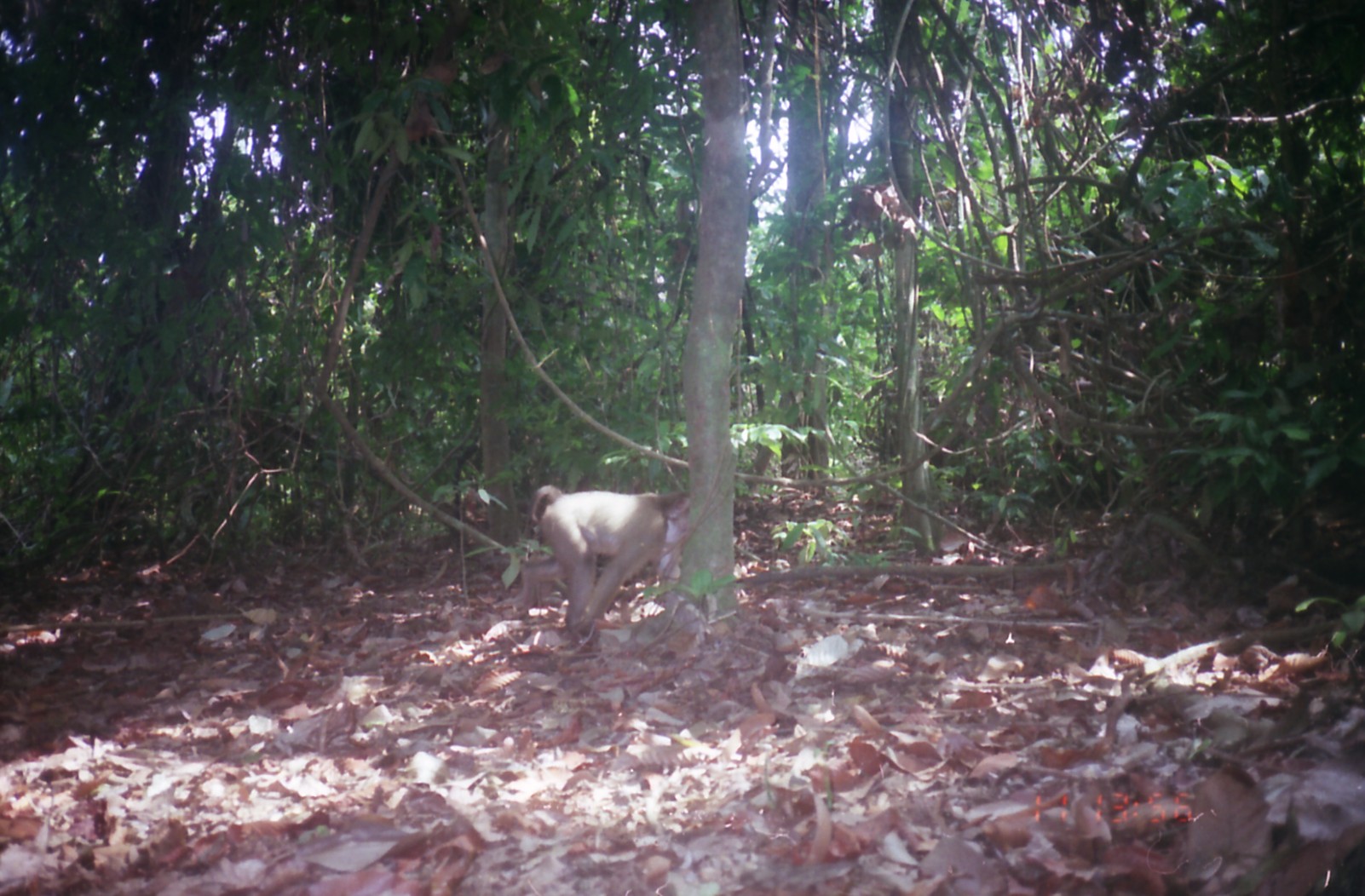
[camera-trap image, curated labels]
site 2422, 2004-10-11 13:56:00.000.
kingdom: Animalia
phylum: Chordata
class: Mammalia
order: Primates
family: Cercopithecidae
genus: Macaca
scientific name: Macaca nemestrina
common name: southern pig-tailed macaque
Macaca nemestrina (southern pig-tailed macaque), count 1.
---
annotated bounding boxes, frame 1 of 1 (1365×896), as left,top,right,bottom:
macaca nemestrina: 492,484,691,650